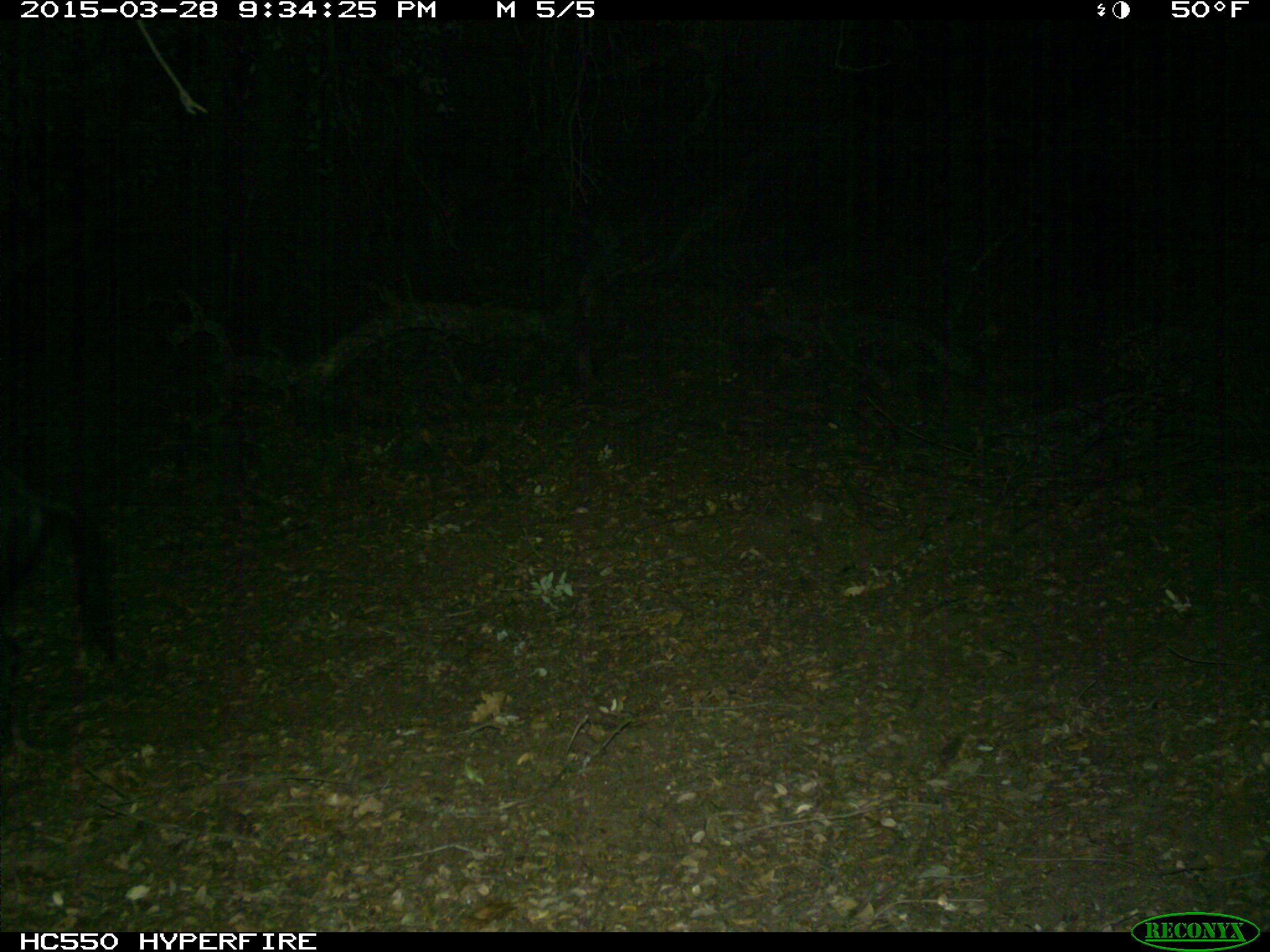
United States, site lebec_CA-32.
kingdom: Animalia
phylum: Chordata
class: Mammalia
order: Artiodactyla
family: Suidae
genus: Sus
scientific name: Sus scrofa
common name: wild boar